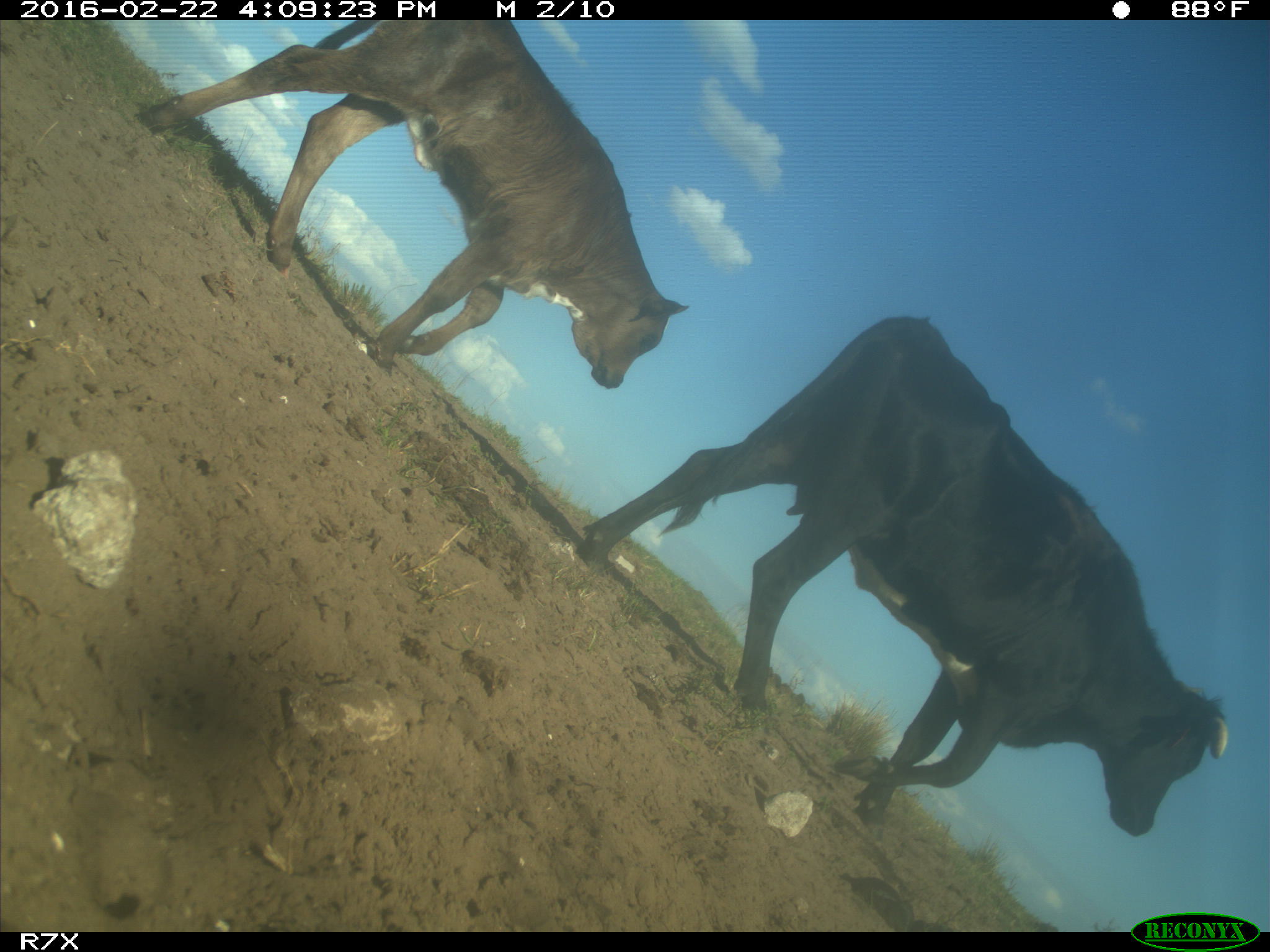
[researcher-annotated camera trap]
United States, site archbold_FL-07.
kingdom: Animalia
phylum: Chordata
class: Mammalia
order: Artiodactyla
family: Bovidae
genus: Bos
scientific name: Bos taurus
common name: domestic cow